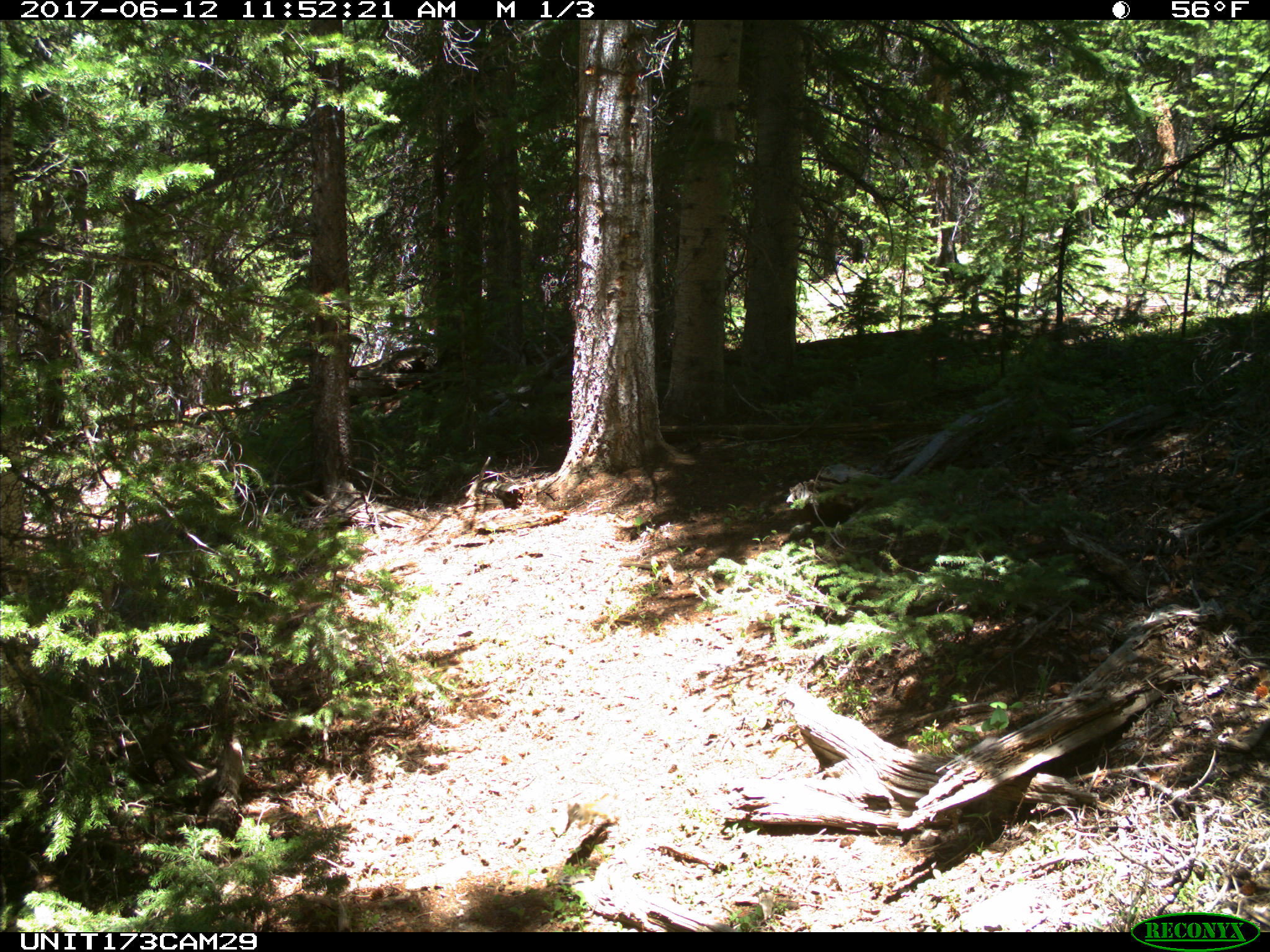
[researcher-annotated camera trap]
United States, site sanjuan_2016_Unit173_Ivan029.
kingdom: Animalia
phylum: Chordata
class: Mammalia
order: Rodentia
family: Sciuridae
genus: Tamiasciurus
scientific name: Tamiasciurus hudsonicus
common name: american red squirrel